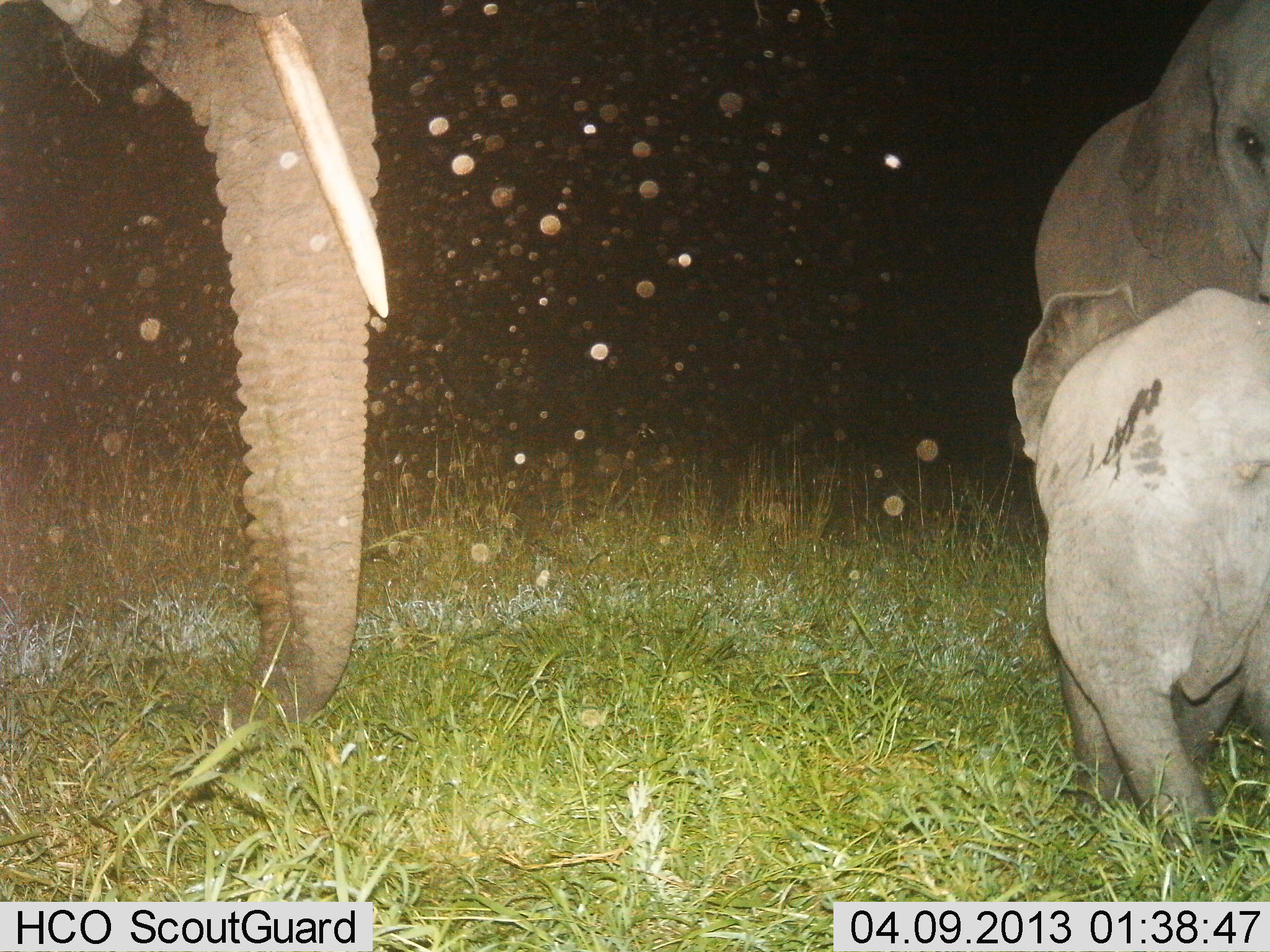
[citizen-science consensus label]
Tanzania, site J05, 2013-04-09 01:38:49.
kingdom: Animalia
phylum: Chordata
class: Mammalia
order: Proboscidea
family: Elephantidae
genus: Loxodonta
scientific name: Loxodonta africana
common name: african bush elephant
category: elephant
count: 3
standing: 93%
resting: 7%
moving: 5%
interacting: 10%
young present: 90%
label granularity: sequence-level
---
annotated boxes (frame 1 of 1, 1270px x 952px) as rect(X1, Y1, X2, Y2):
animal: rect(37, 0, 400, 722); rect(1005, 285, 1270, 851); rect(1031, 0, 1270, 344)